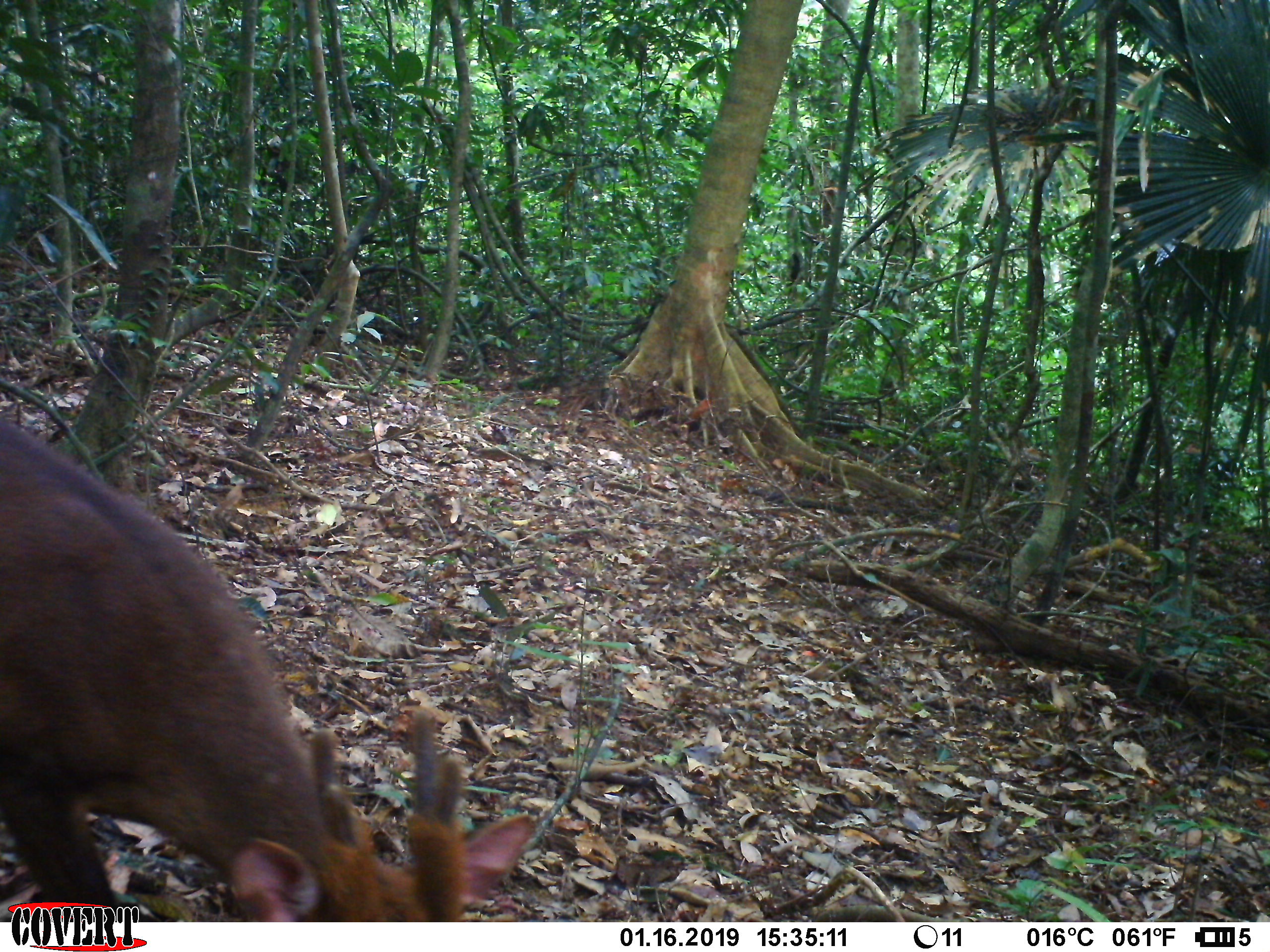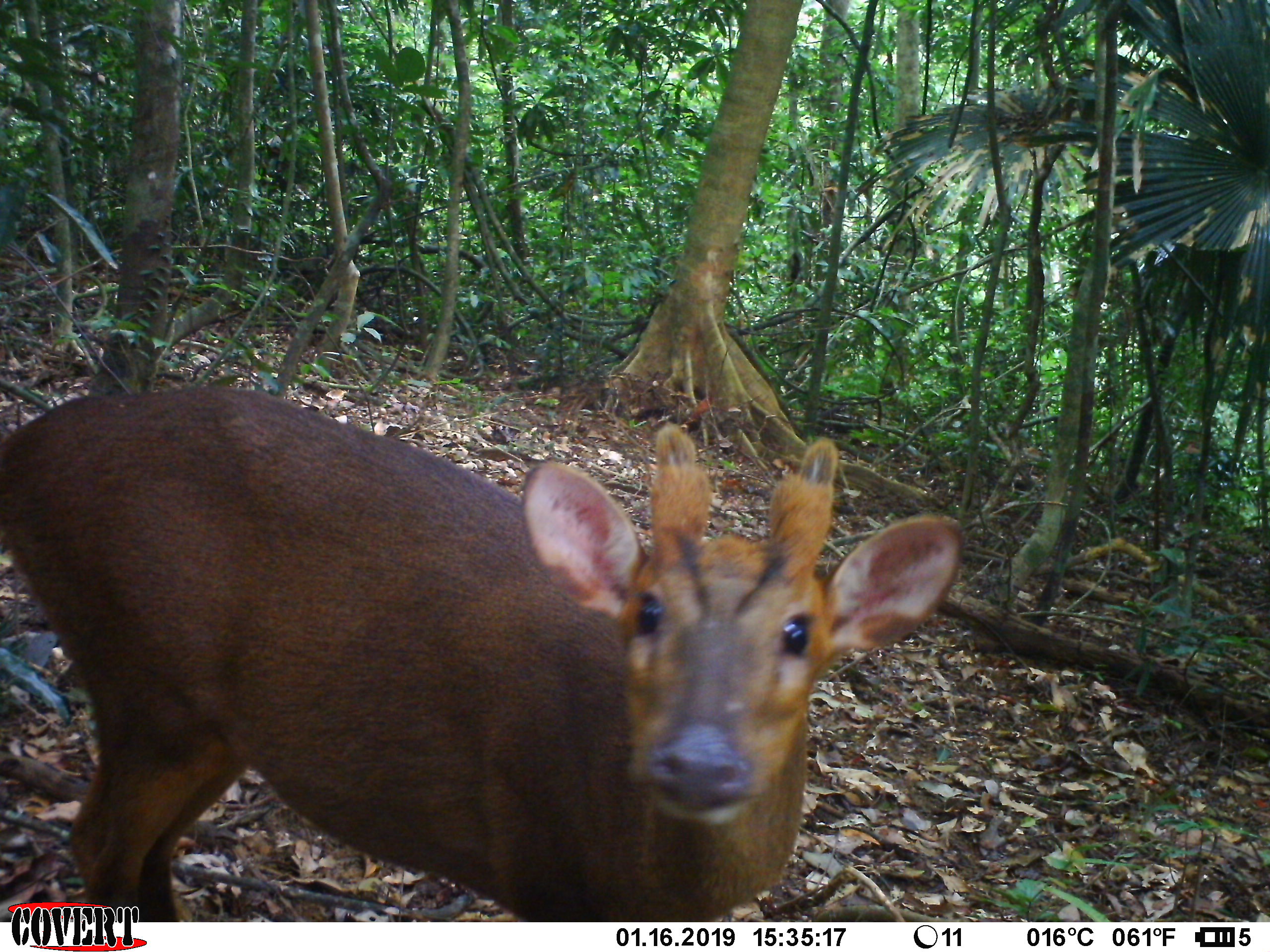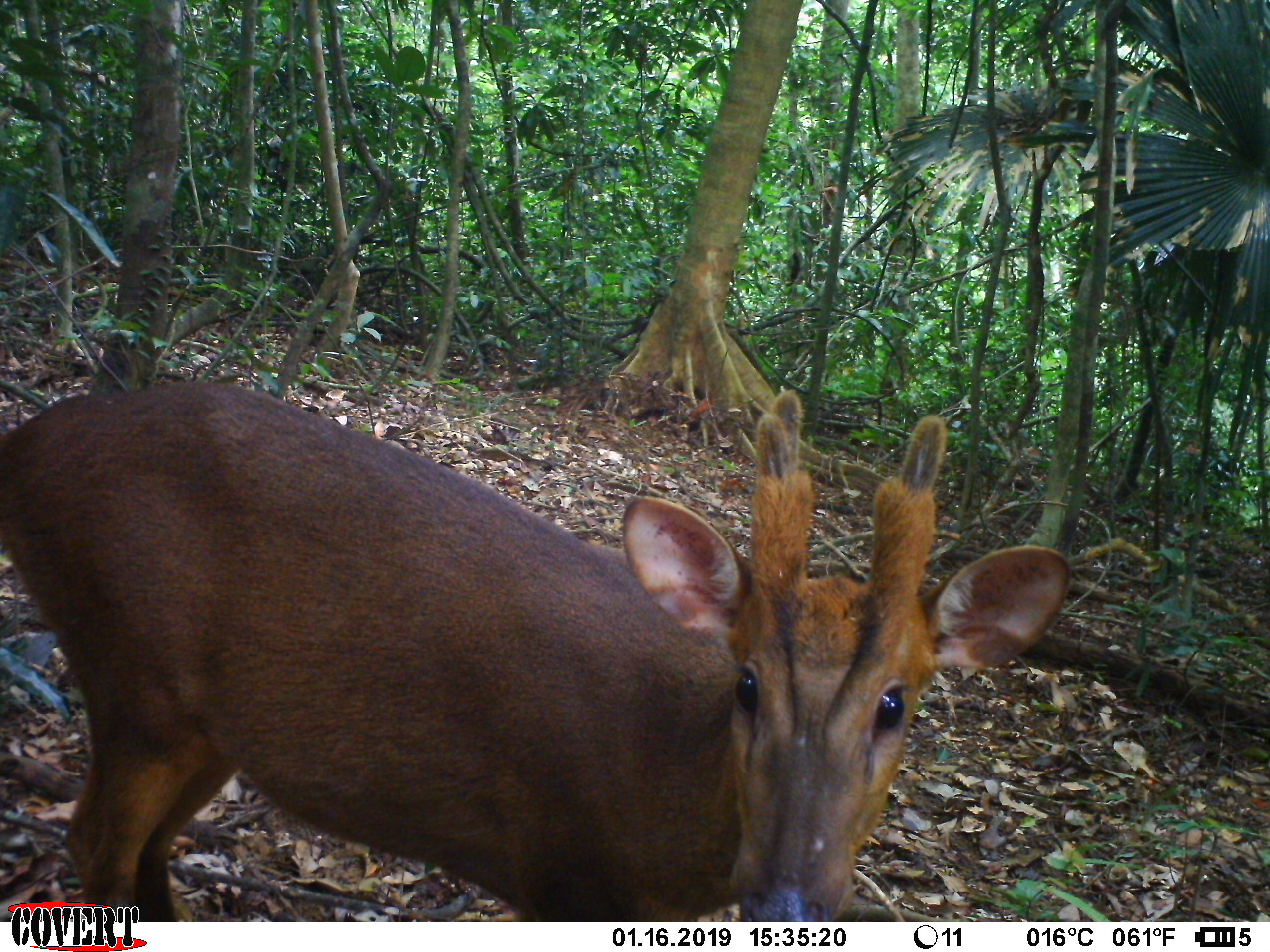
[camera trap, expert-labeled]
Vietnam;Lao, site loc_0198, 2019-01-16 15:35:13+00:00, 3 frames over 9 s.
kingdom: Animalia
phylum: Chordata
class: Mammalia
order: Artiodactyla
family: Cervidae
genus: Muntiacus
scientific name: Muntiacus vuquangensis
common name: large-antlered muntjac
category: large antlered muntjac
Large antlered muntjac (large-antlered muntjac) (Muntiacus vuquangensis). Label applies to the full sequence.